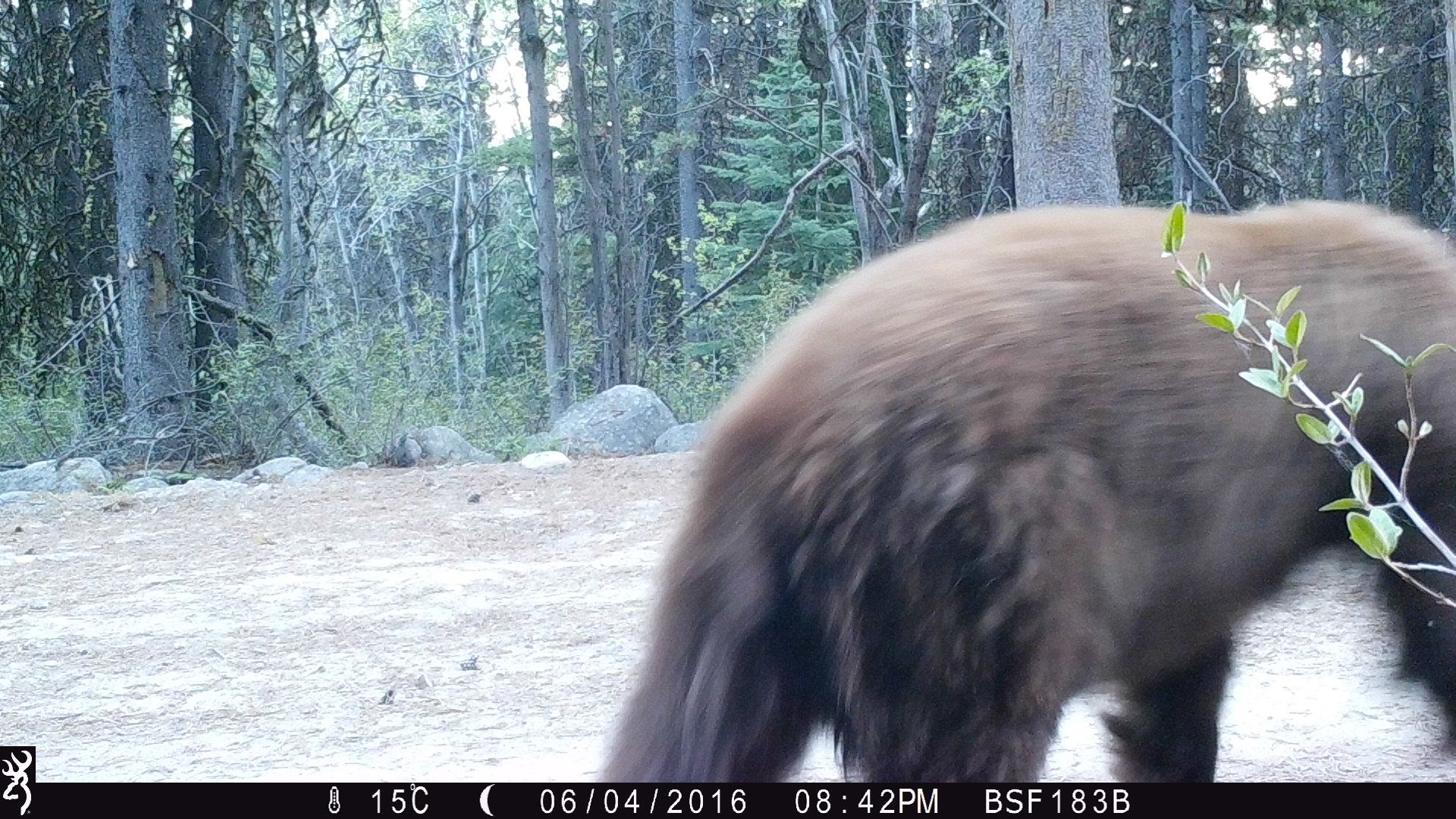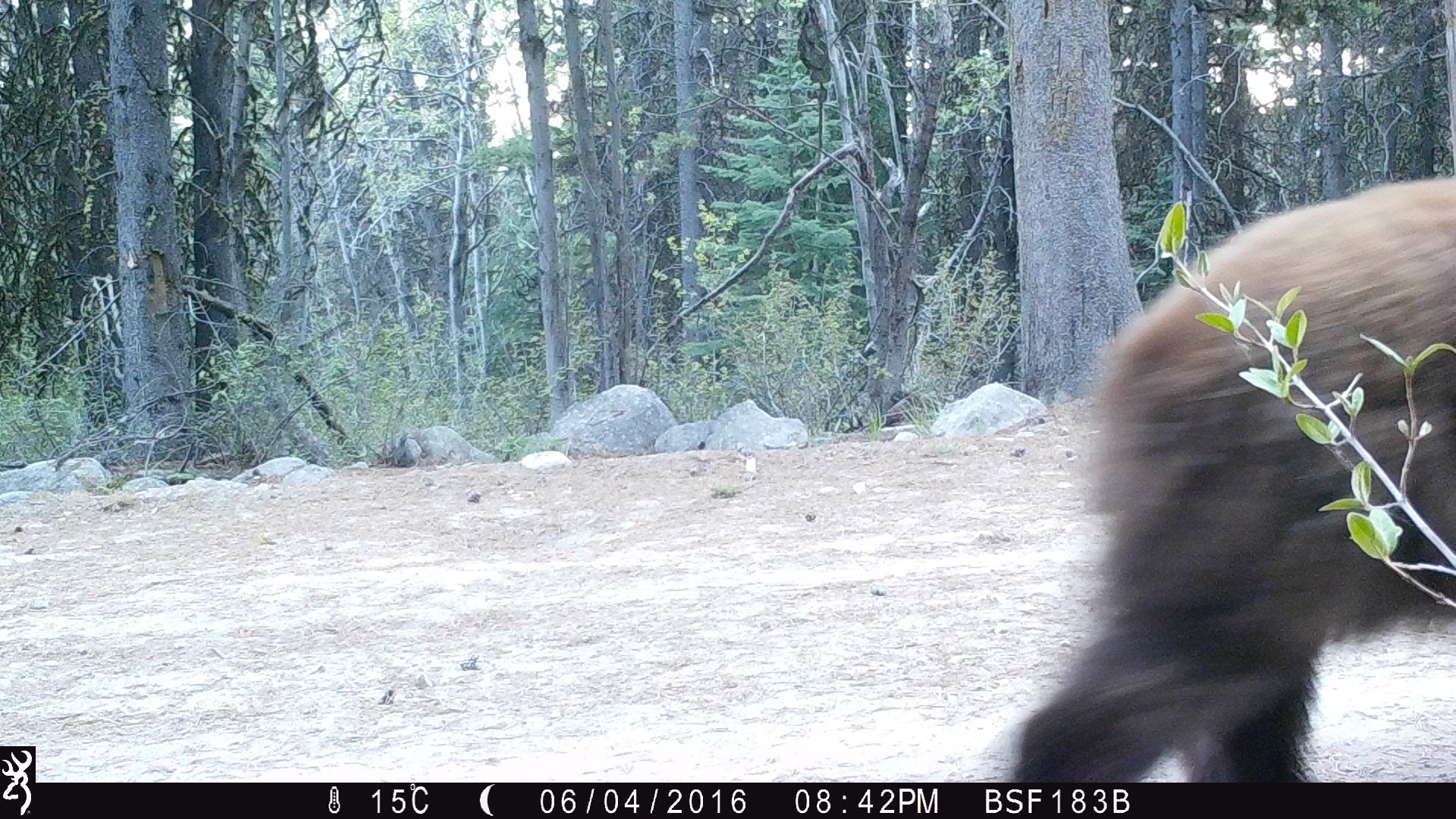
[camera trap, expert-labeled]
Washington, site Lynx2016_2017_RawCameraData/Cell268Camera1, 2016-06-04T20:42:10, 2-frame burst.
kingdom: Animalia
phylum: Chordata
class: Mammalia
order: Carnivora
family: Ursidae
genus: Ursus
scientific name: Ursus americanus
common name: american black bear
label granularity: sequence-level